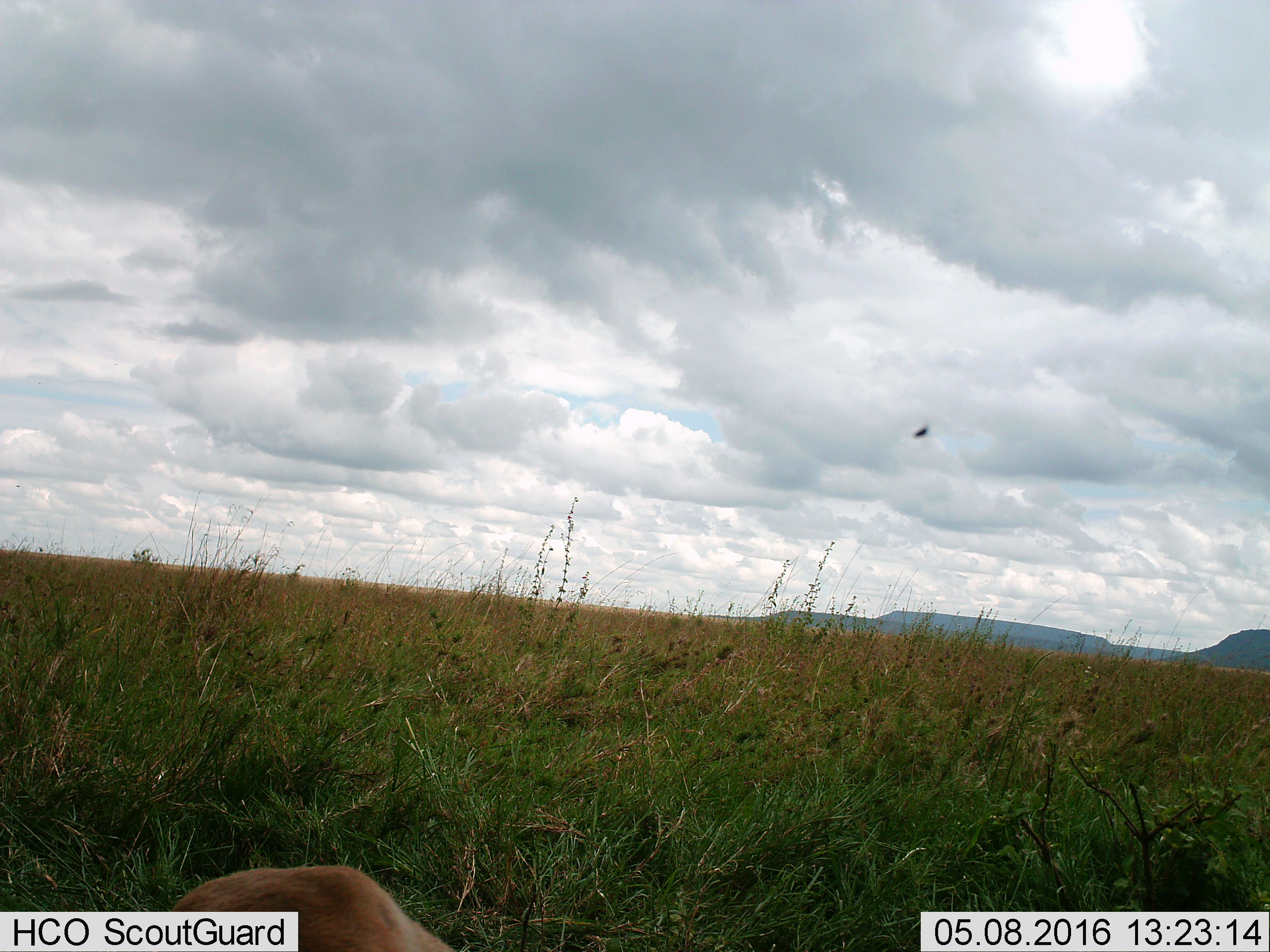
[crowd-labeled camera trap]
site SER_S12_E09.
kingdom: Animalia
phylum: Chordata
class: Mammalia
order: Carnivora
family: Felidae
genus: Panthera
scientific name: Panthera leo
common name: lion female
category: lionfemale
Lionfemale (lion female) (Panthera leo), count 1. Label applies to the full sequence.